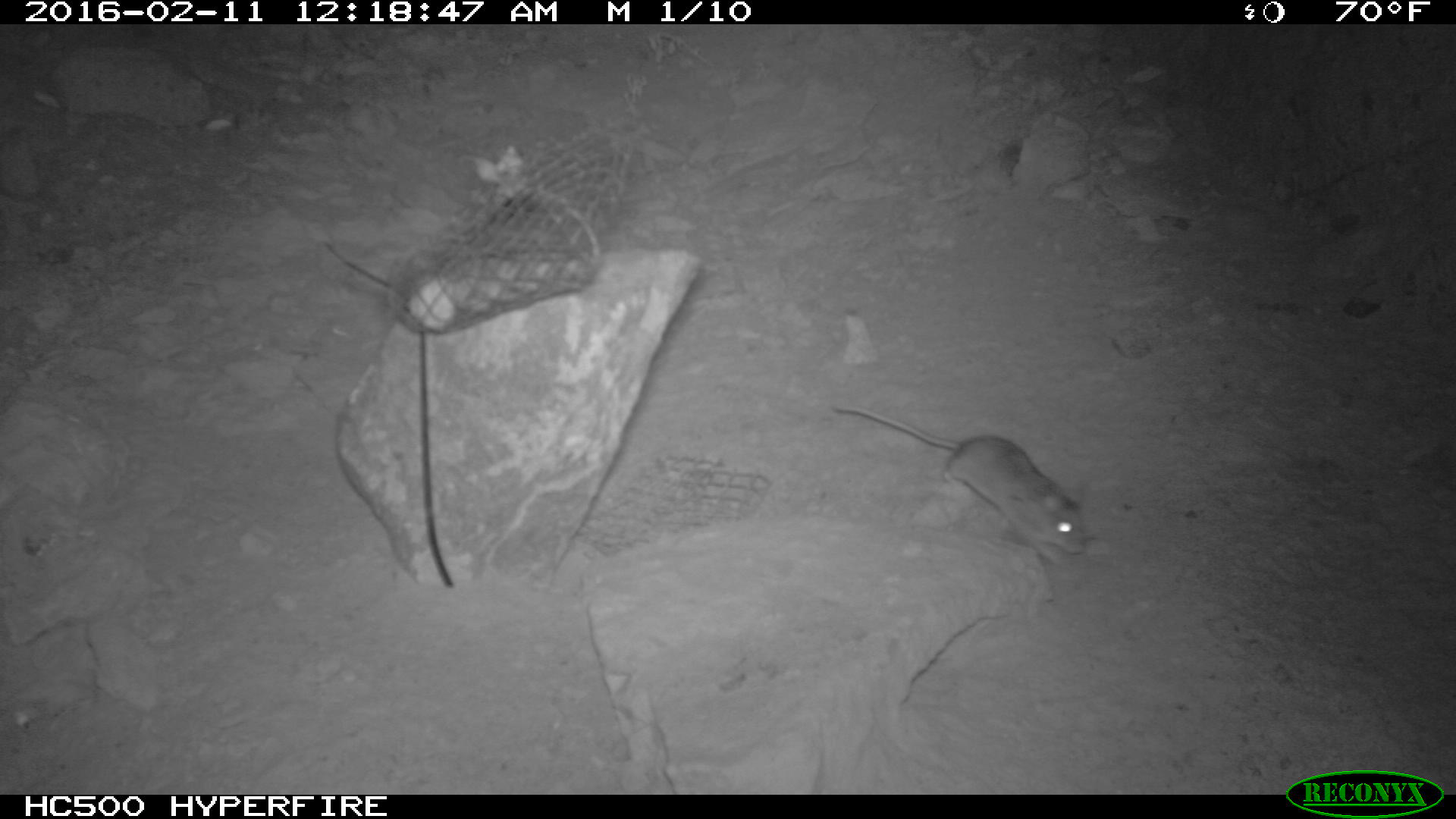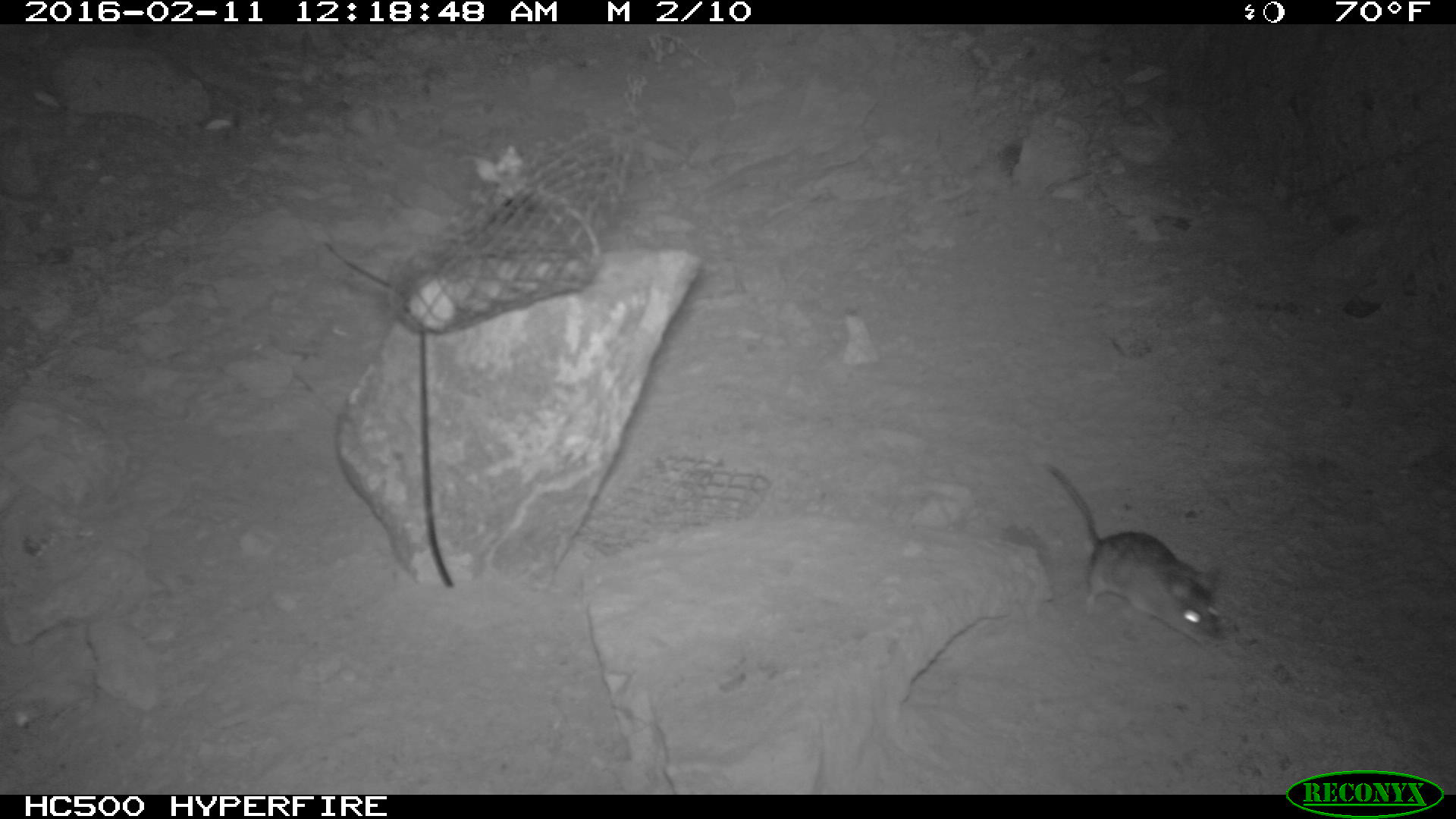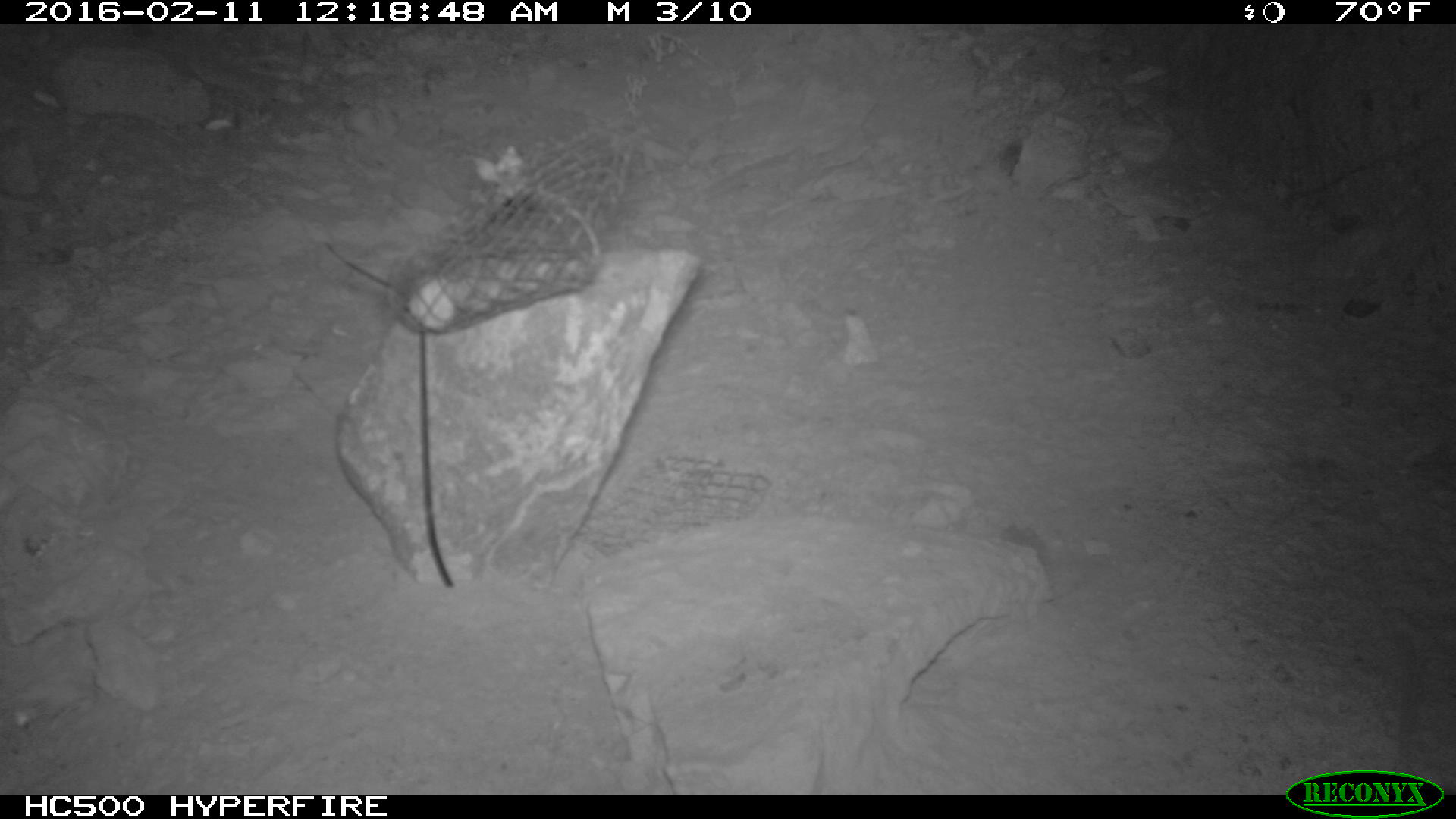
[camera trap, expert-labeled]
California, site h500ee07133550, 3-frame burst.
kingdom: Animalia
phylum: Chordata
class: Mammalia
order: Rodentia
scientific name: Rodentia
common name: rodent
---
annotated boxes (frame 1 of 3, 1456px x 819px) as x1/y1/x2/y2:
rodent: 833/405/1094/560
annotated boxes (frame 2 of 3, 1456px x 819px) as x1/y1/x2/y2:
rodent: 1046/463/1221/645